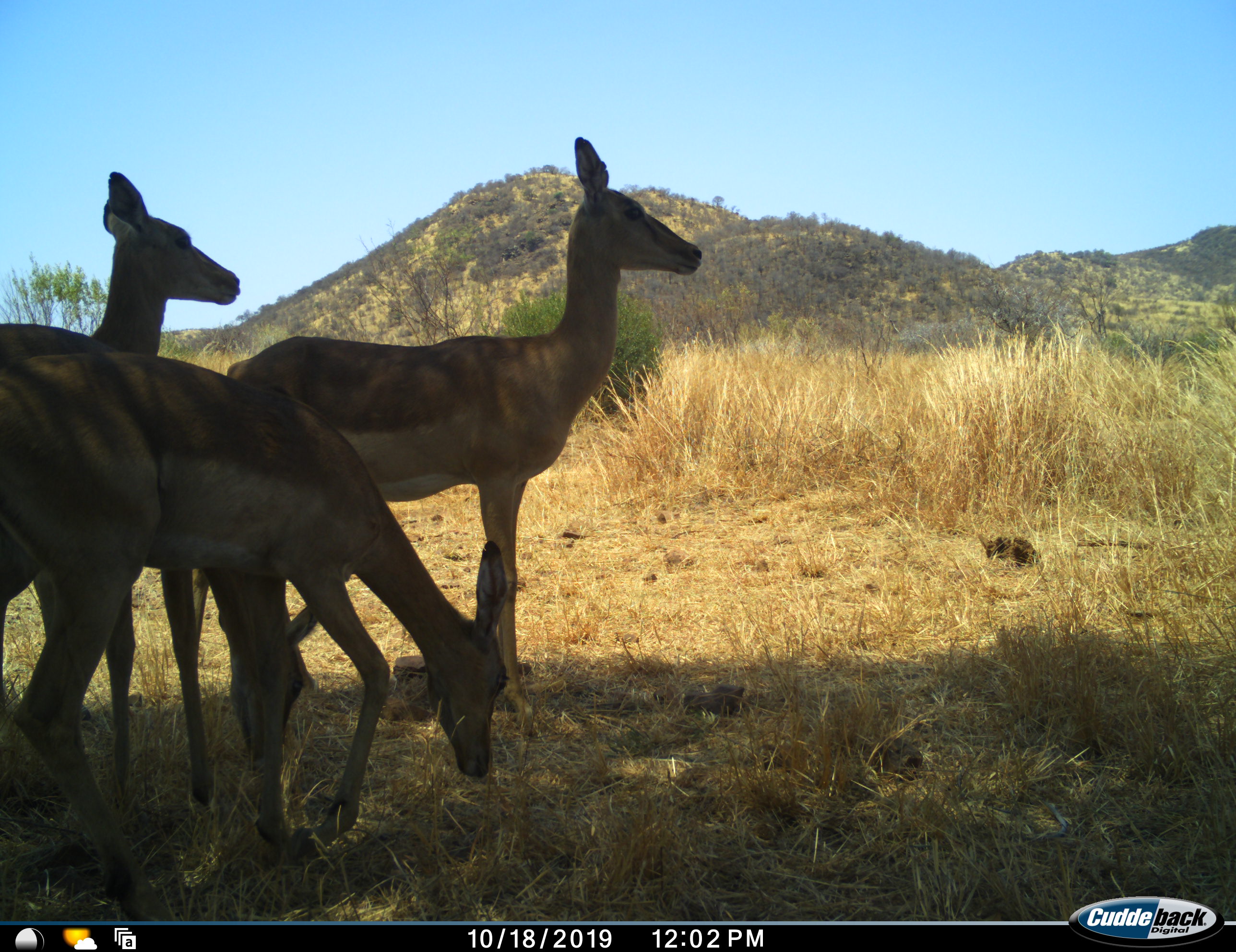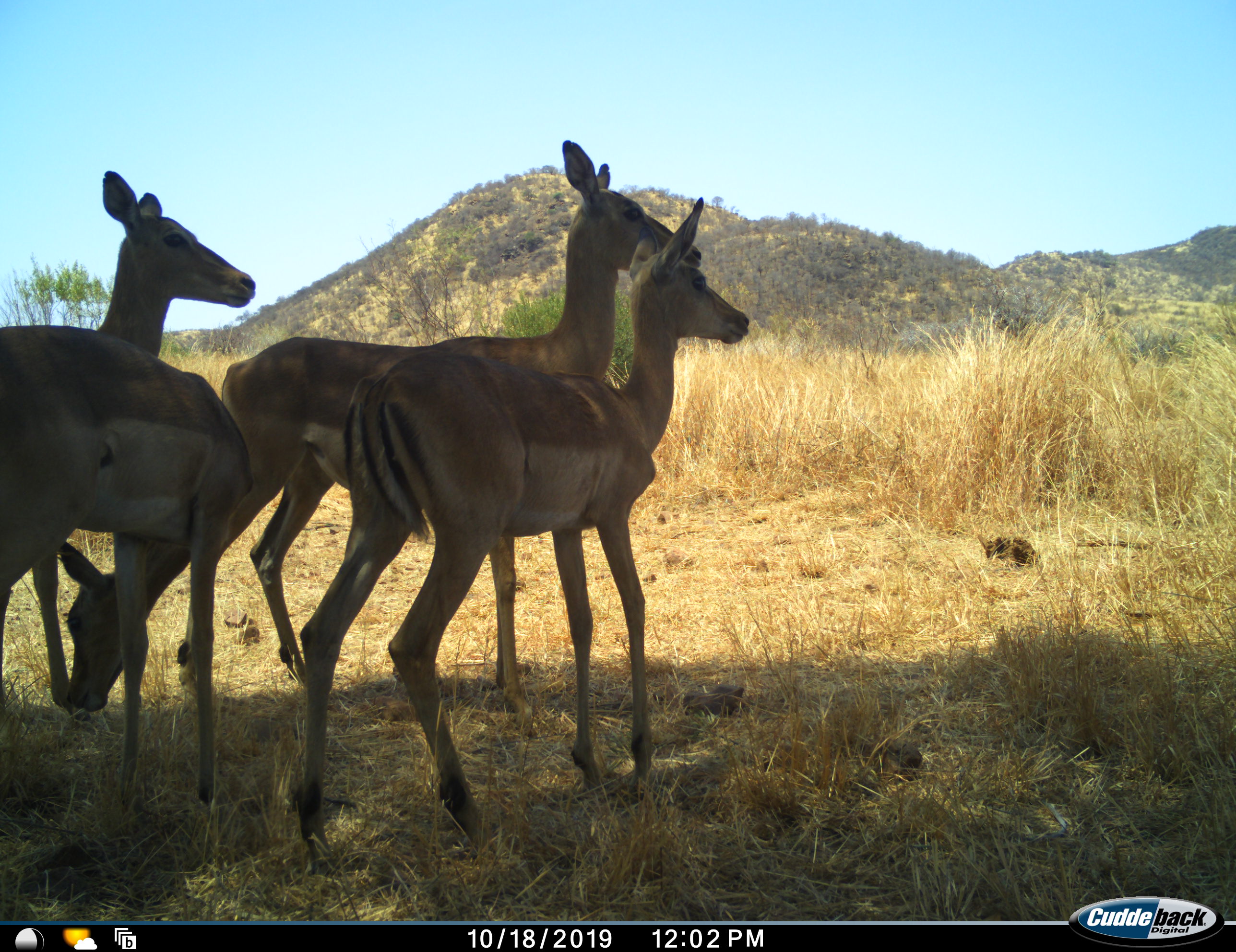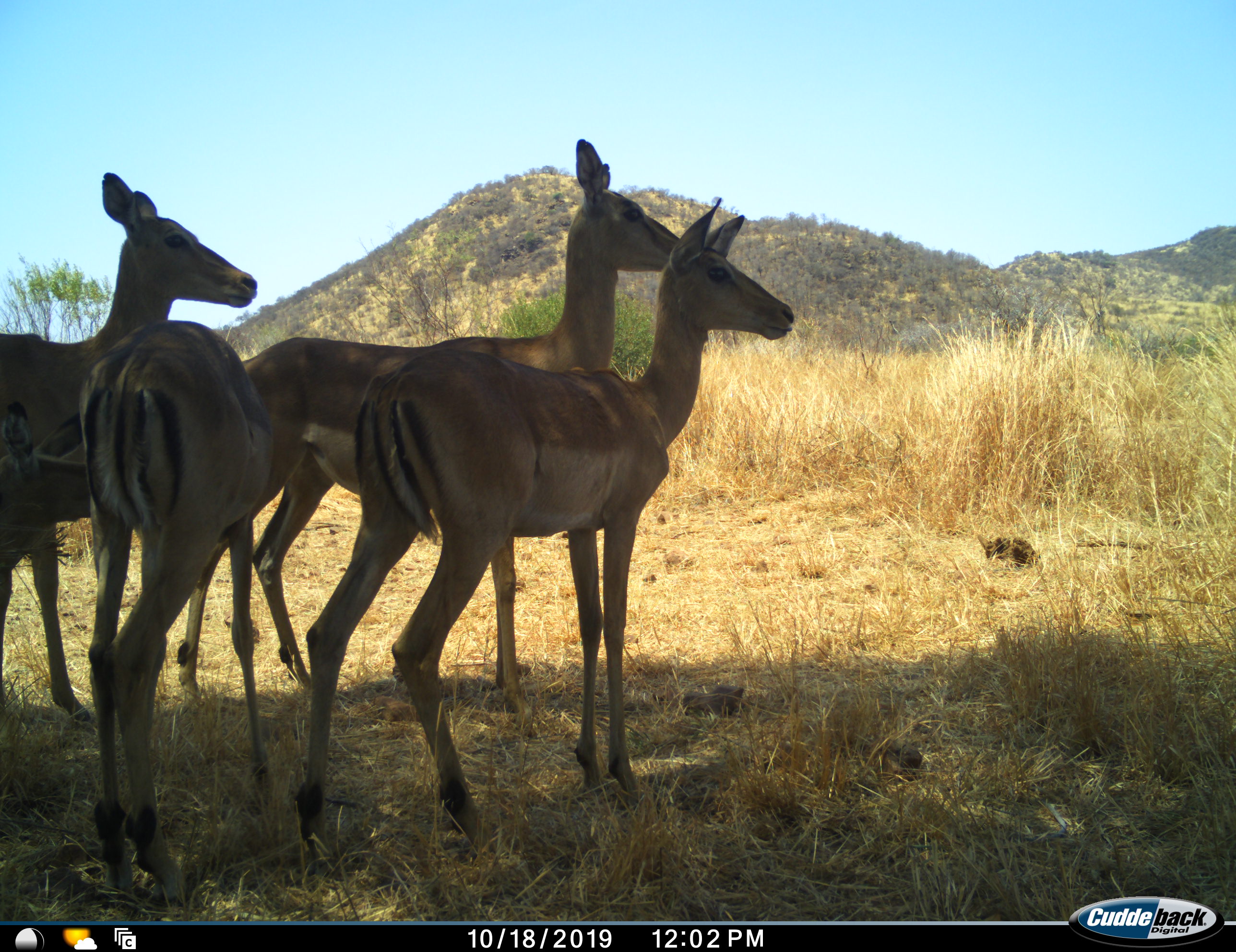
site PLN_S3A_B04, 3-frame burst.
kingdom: Animalia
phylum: Chordata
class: Mammalia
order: Artiodactyla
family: Bovidae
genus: Aepyceros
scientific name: Aepyceros melampus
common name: impala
Impala (Aepyceros melampus), count 4. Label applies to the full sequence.